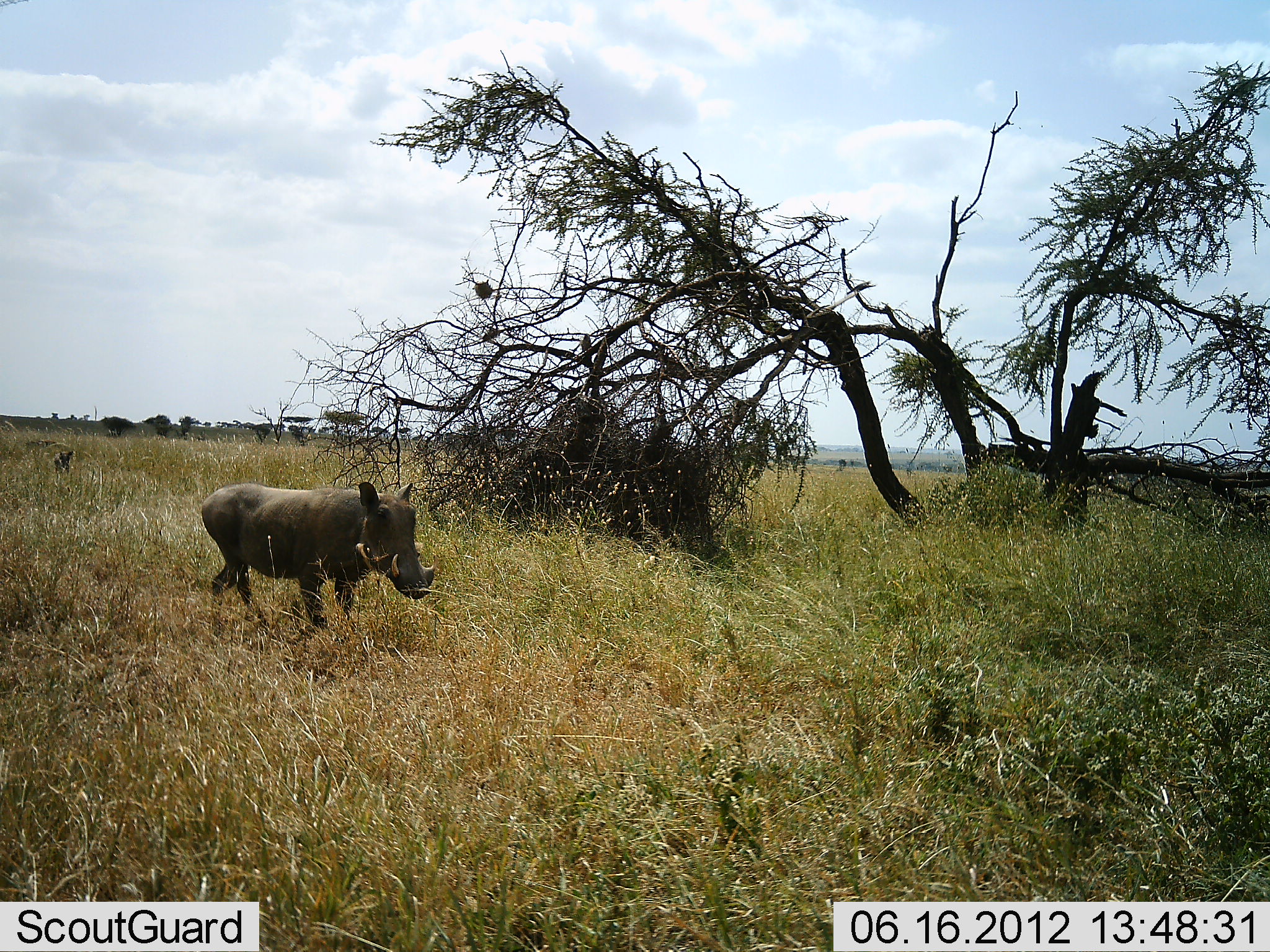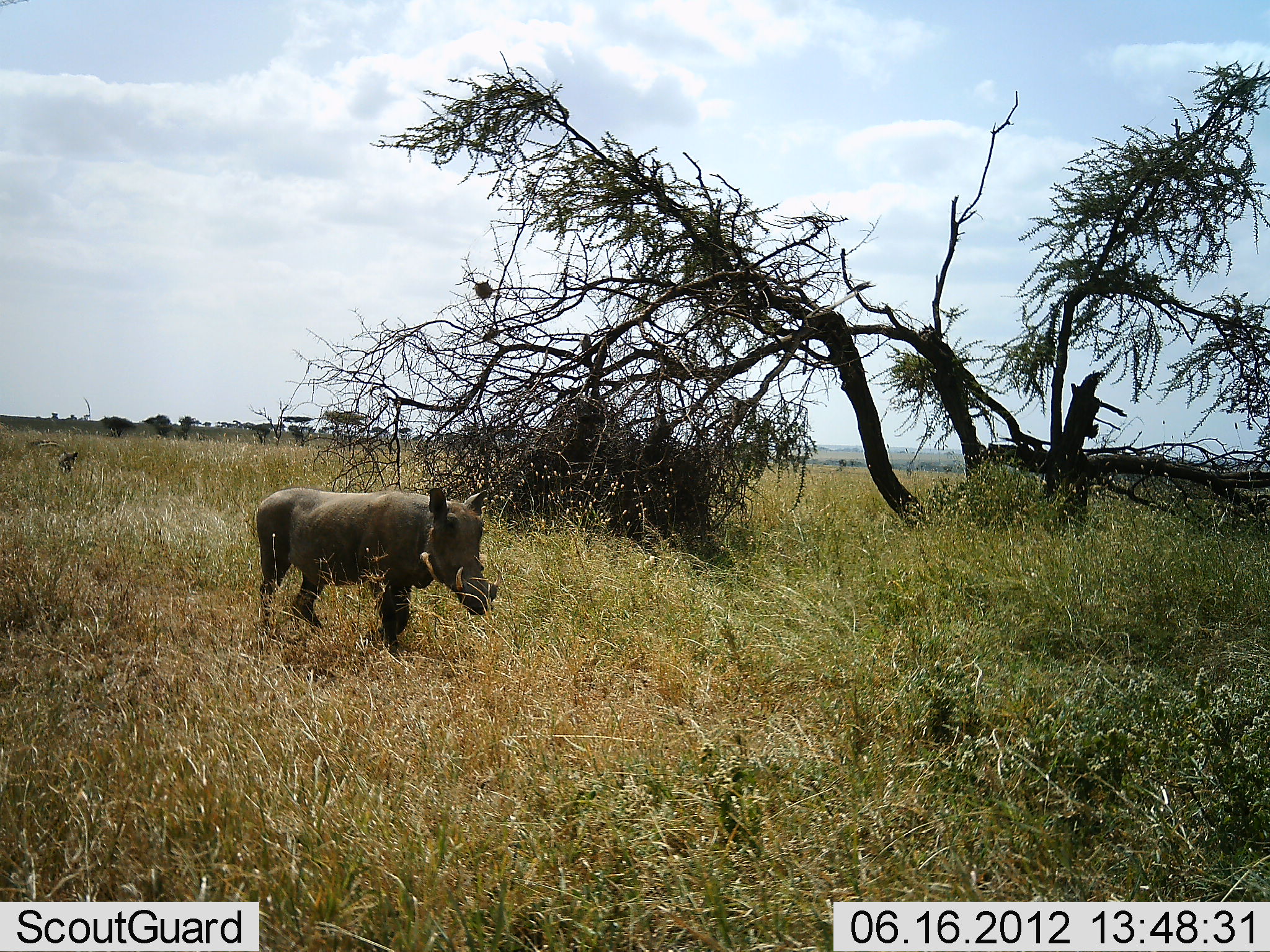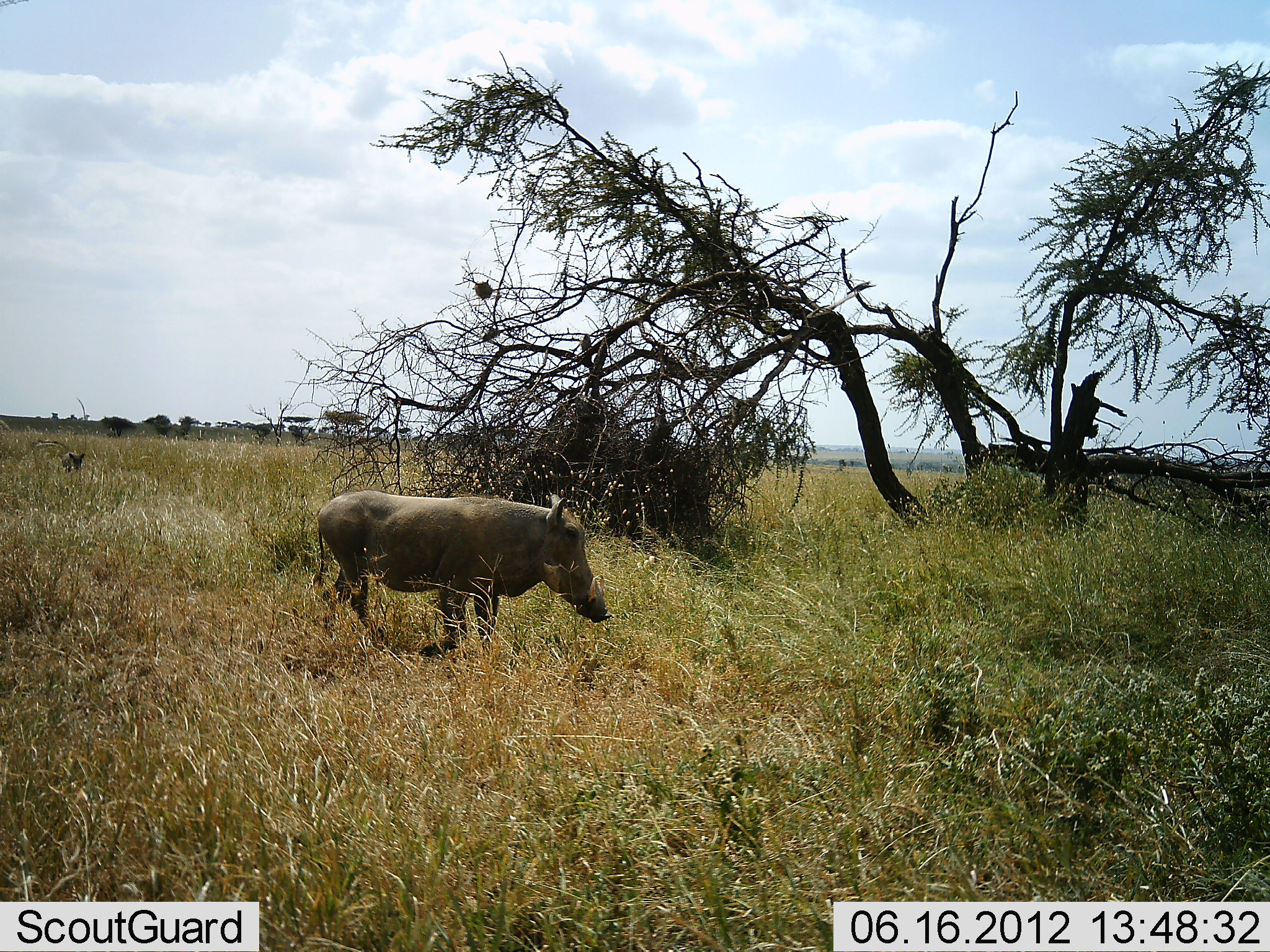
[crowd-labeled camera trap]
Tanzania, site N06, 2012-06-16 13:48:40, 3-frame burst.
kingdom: Animalia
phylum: Chordata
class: Mammalia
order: Artiodactyla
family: Suidae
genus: Phacochoerus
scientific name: Phacochoerus africanus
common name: warthog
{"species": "warthog (Phacochoerus africanus)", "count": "2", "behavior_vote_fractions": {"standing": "20%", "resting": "0%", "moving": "80%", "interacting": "0%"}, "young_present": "0%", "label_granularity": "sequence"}